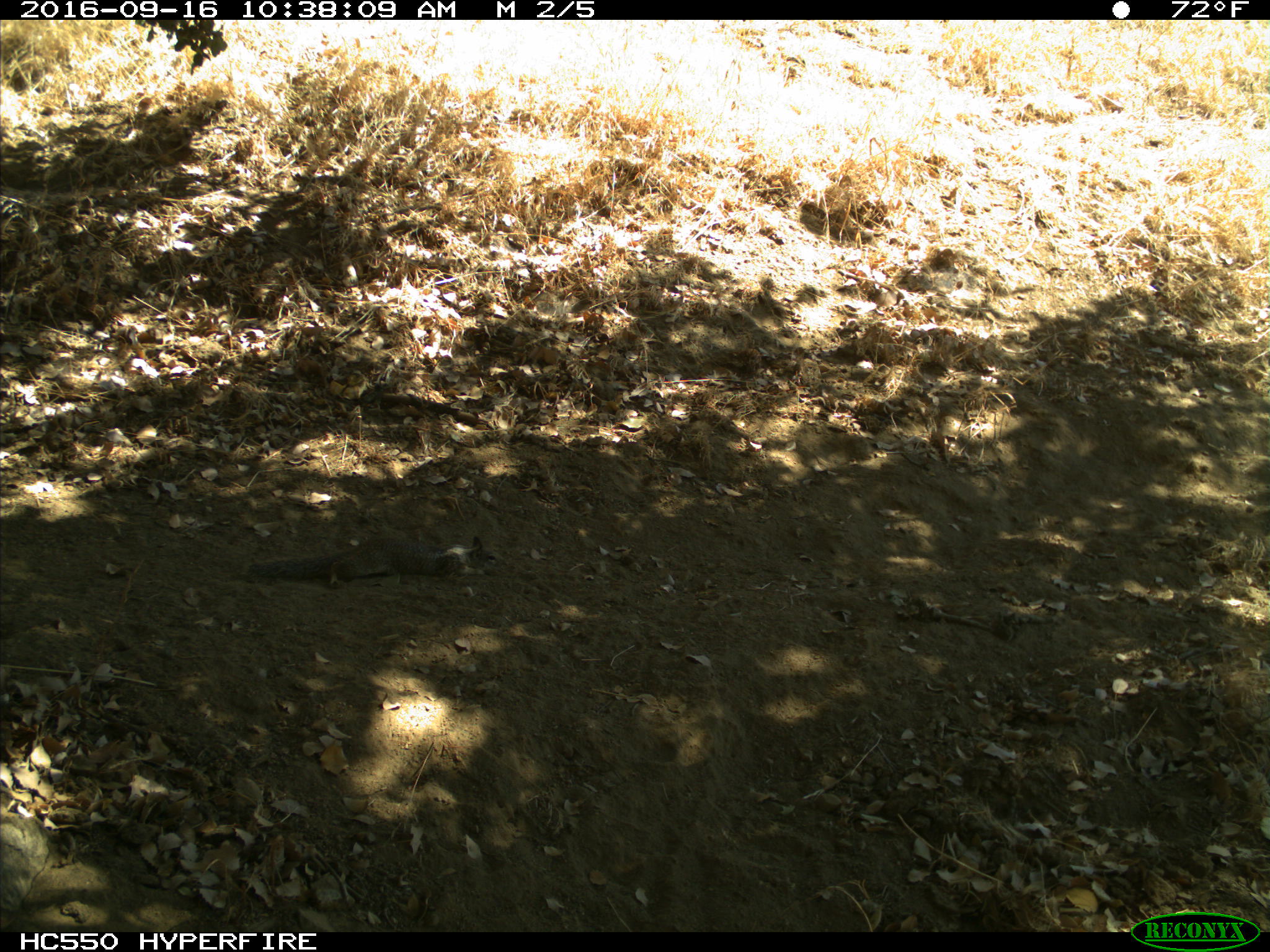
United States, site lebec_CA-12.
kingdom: Animalia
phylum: Chordata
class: Mammalia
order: Rodentia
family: Sciuridae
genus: Otospermophilus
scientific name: Otospermophilus beecheyi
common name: california ground squirrel